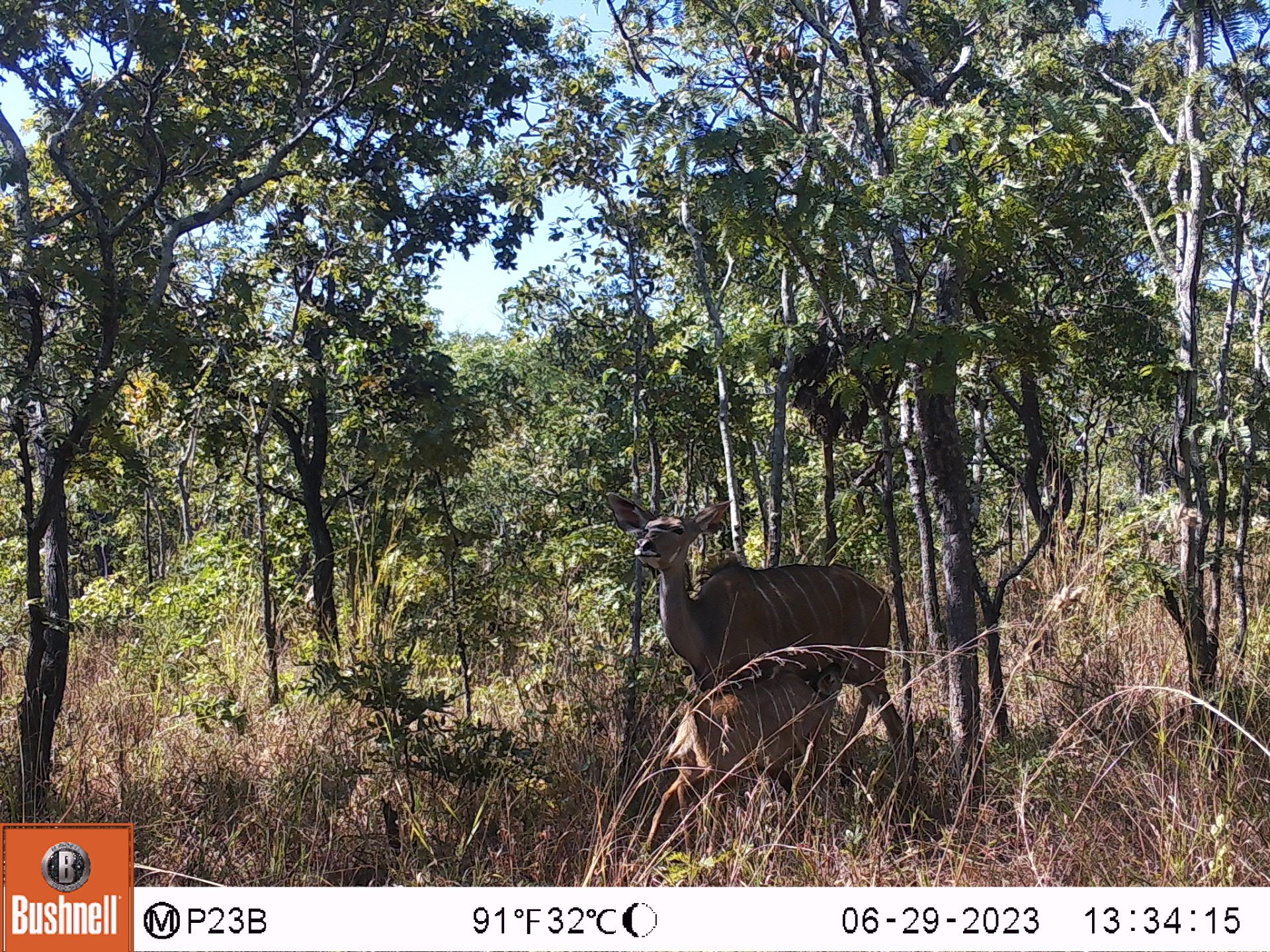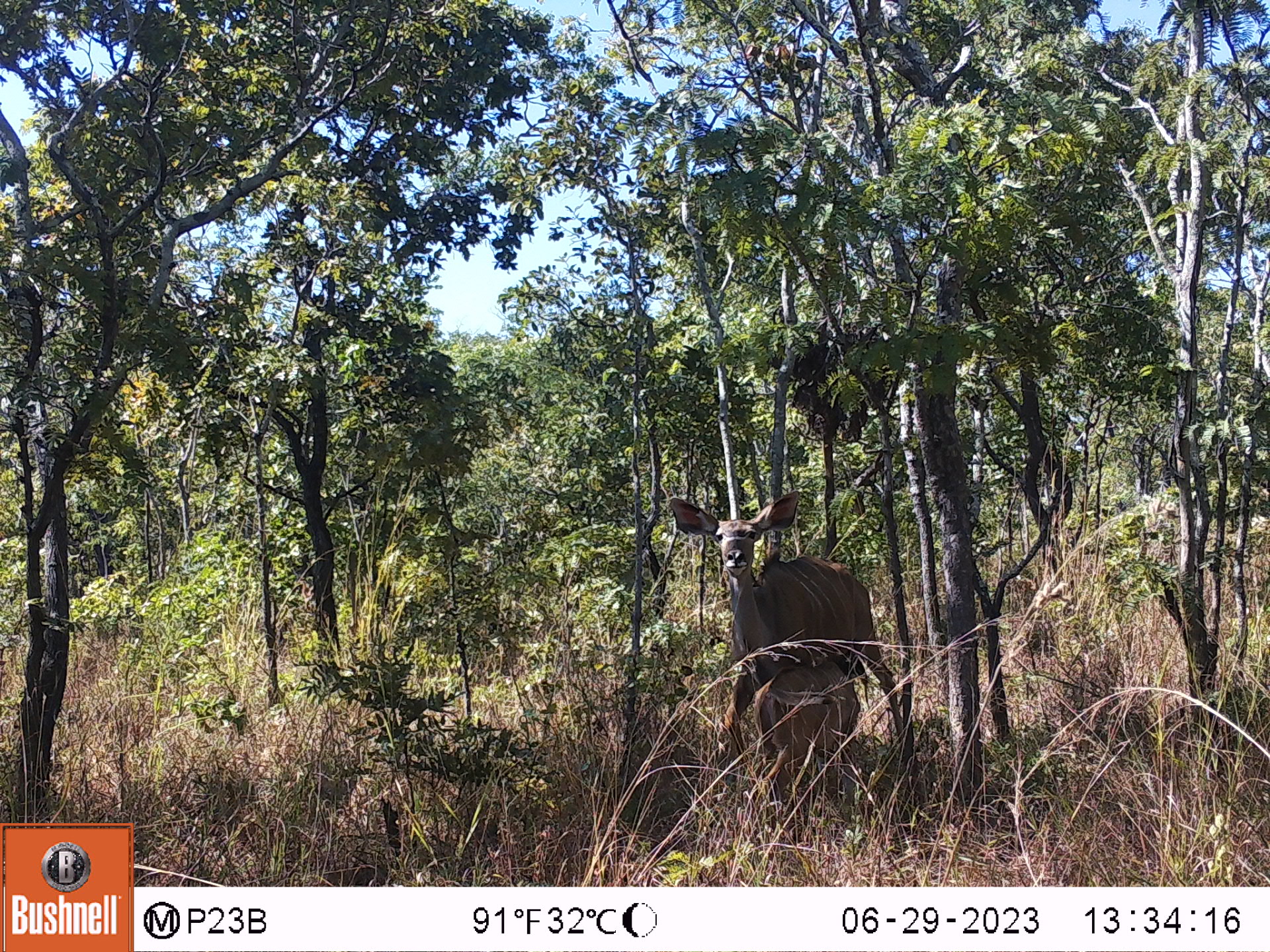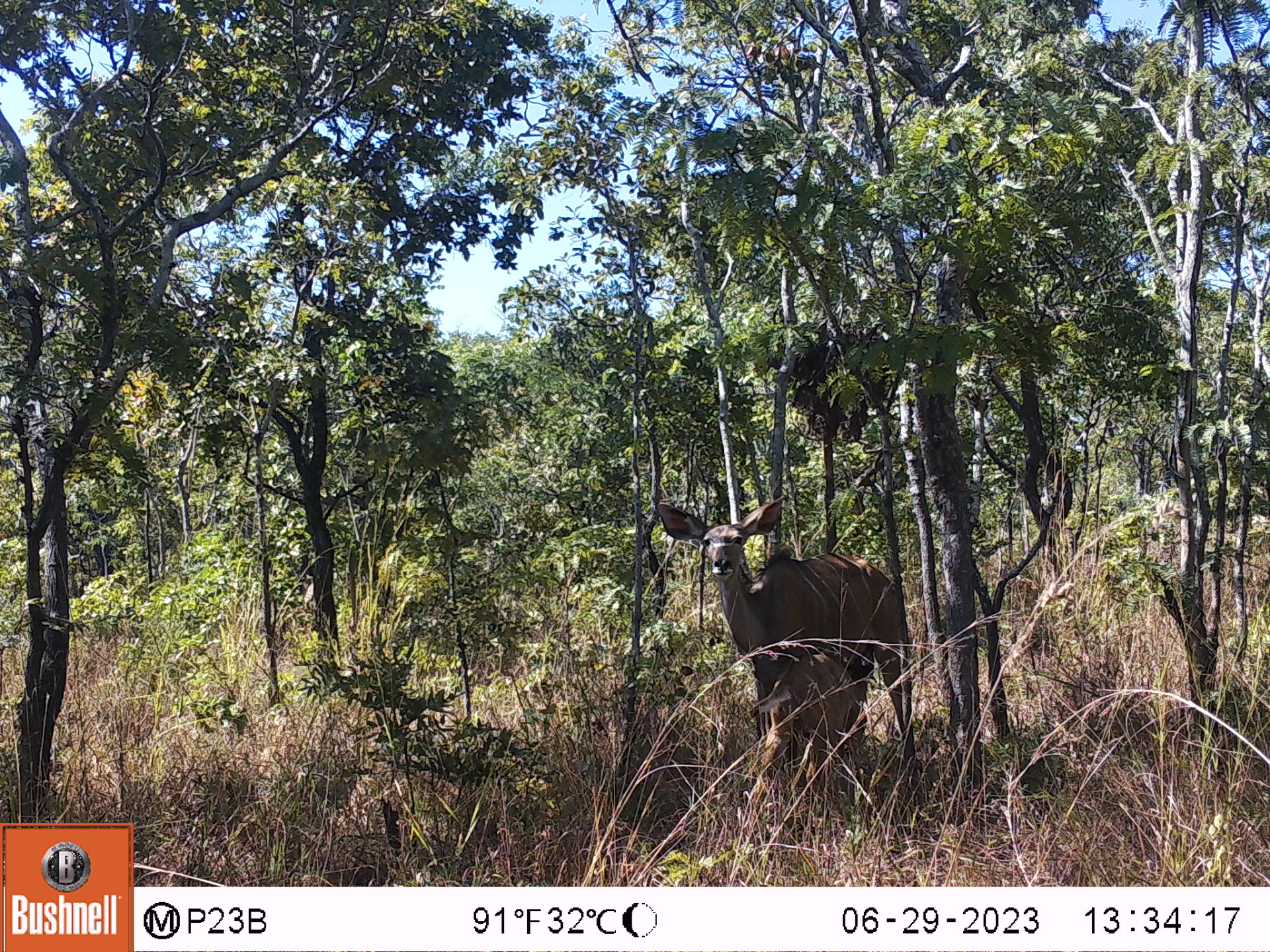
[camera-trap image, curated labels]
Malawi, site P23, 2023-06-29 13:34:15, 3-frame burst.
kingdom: Animalia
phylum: Chordata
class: Mammalia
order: Artiodactyla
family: Bovidae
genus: Tragelaphus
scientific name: Tragelaphus strepsiceros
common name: greater kudu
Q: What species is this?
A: Greater kudu (Tragelaphus strepsiceros).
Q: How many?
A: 2.